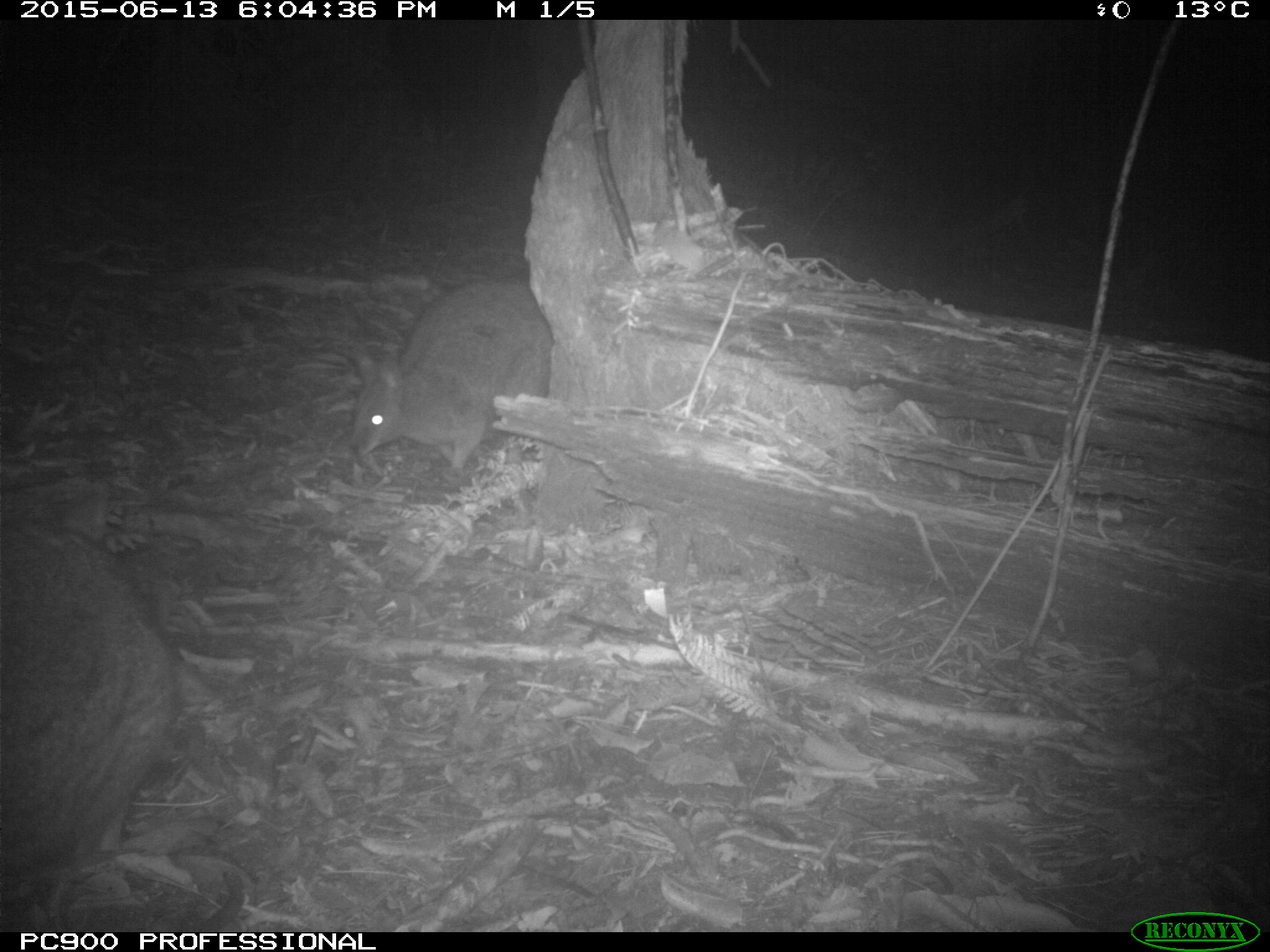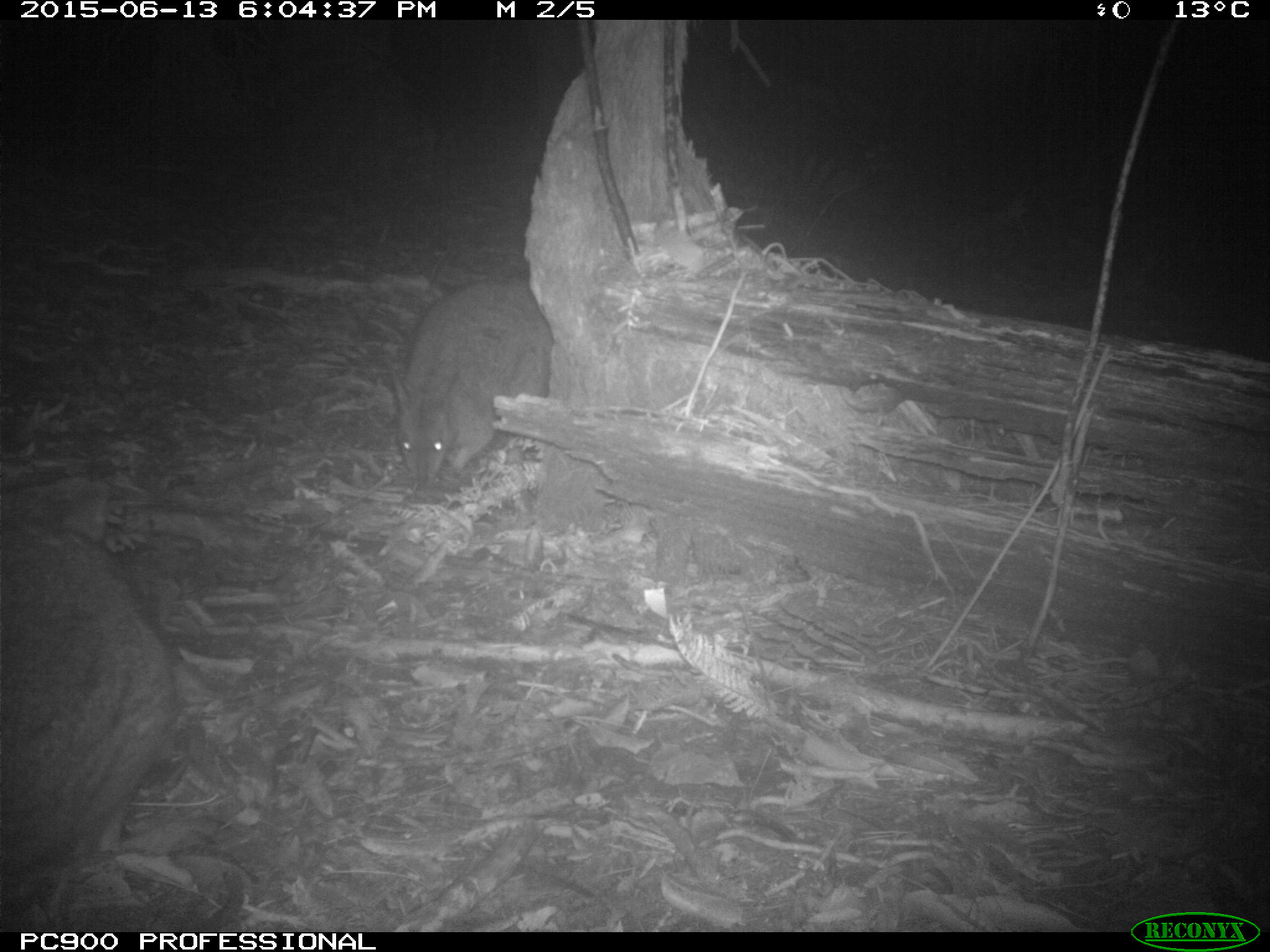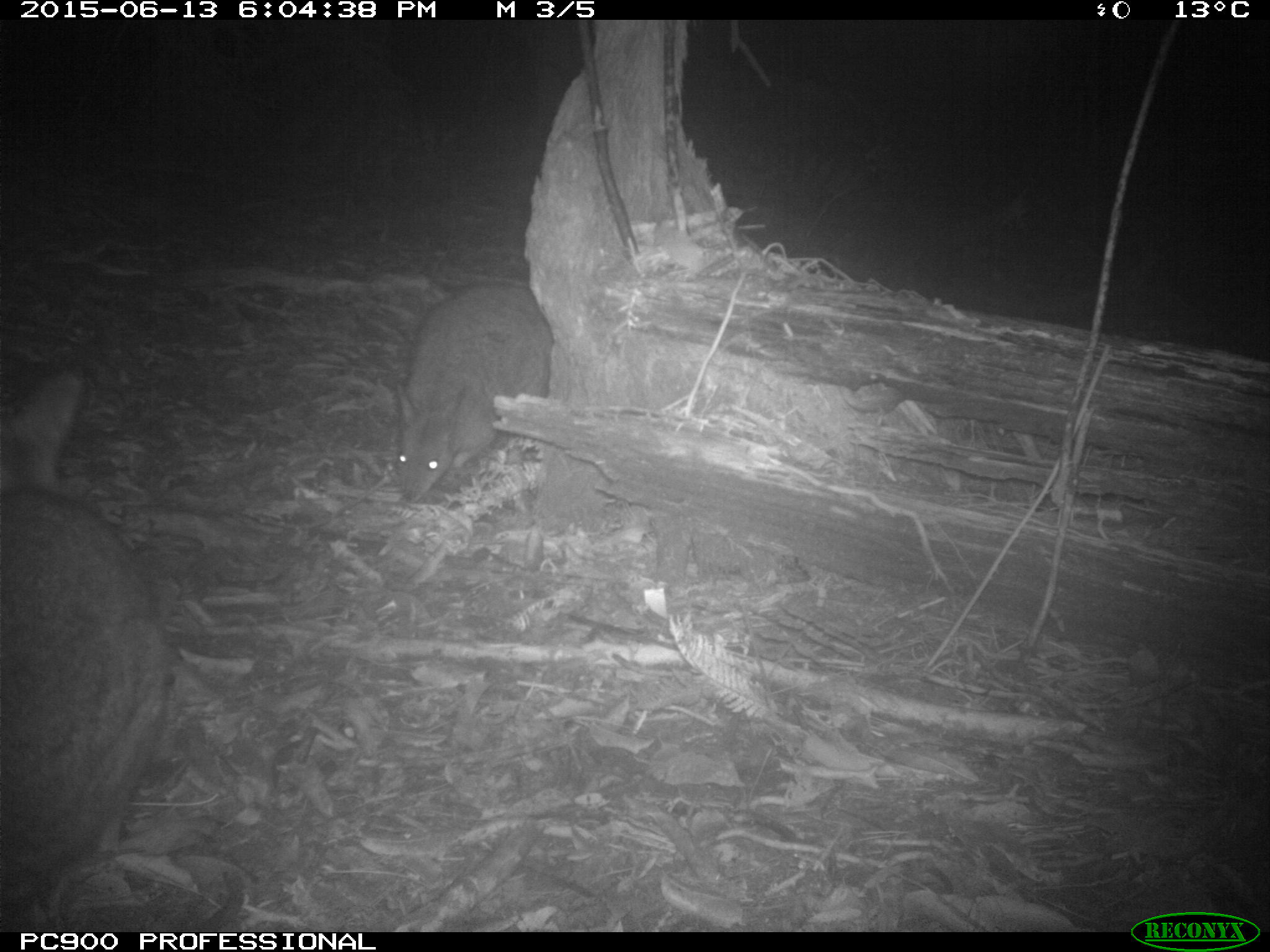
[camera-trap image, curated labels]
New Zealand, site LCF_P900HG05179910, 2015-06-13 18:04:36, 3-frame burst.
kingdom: Animalia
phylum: Chordata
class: Mammalia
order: Diprotodontia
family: Macropodidae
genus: Notamacropus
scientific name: Notamacropus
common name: wallaby